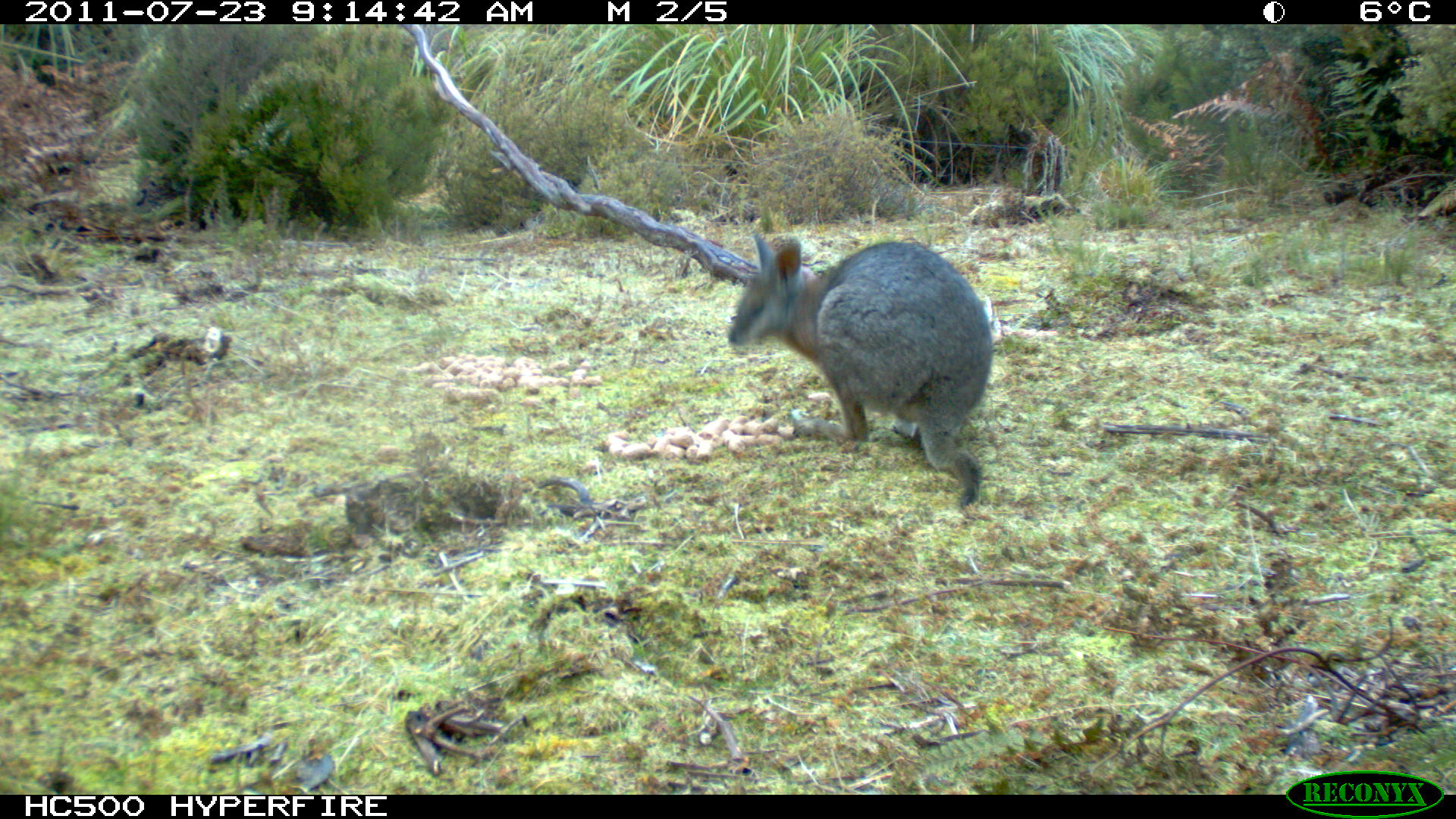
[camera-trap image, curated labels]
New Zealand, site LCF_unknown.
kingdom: Animalia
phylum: Chordata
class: Mammalia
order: Diprotodontia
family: Macropodidae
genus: Notamacropus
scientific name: Notamacropus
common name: wallaby